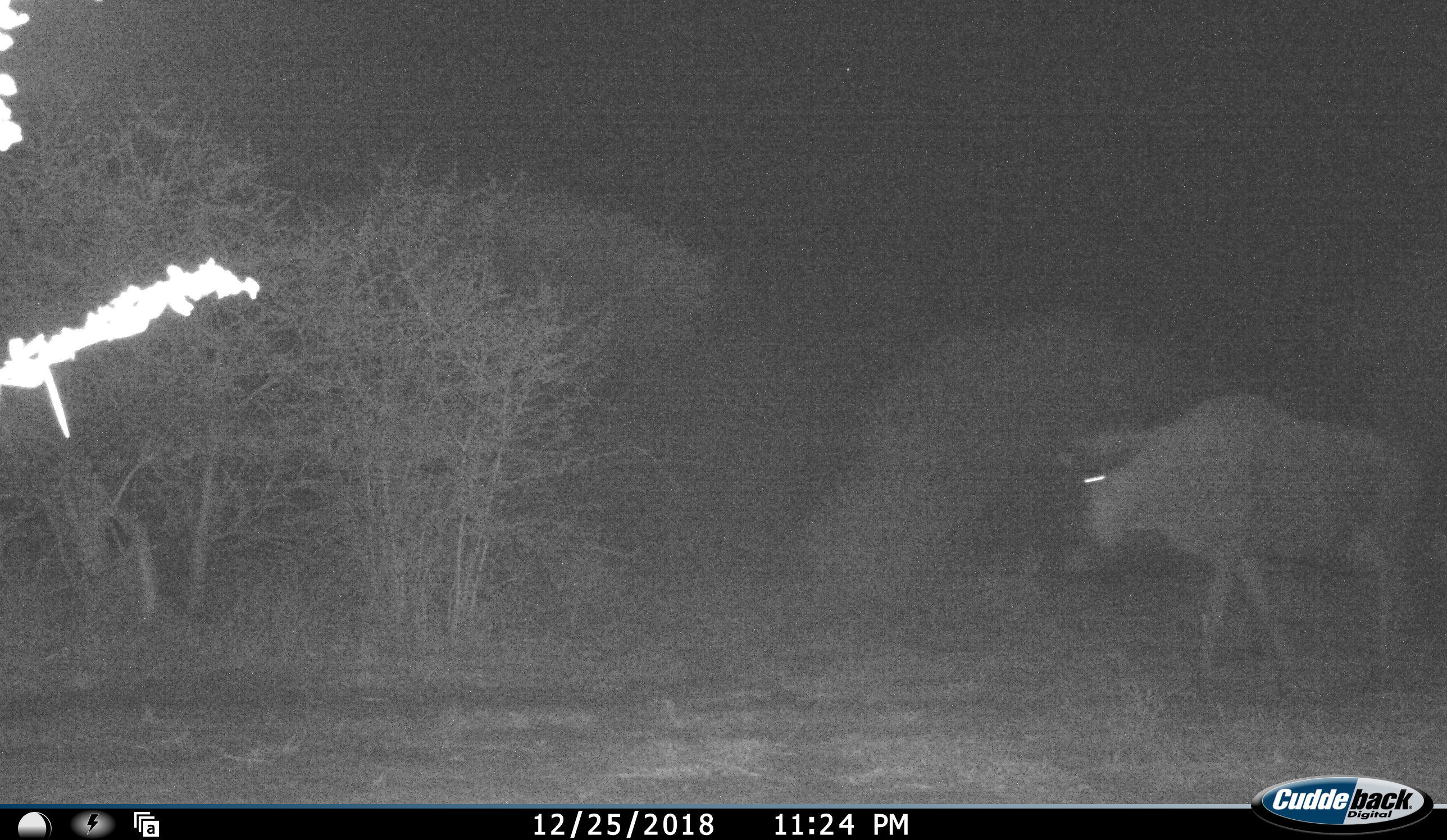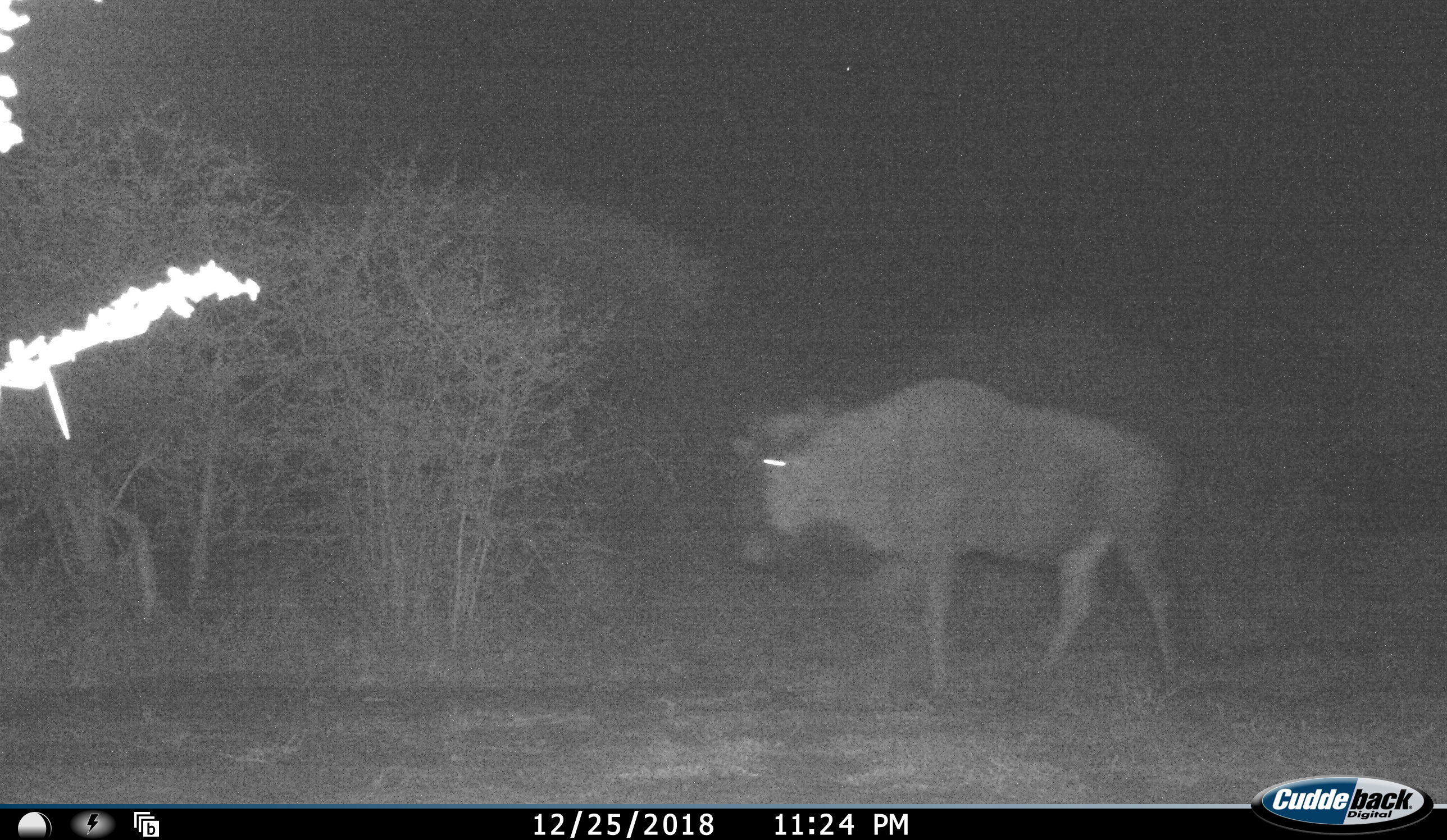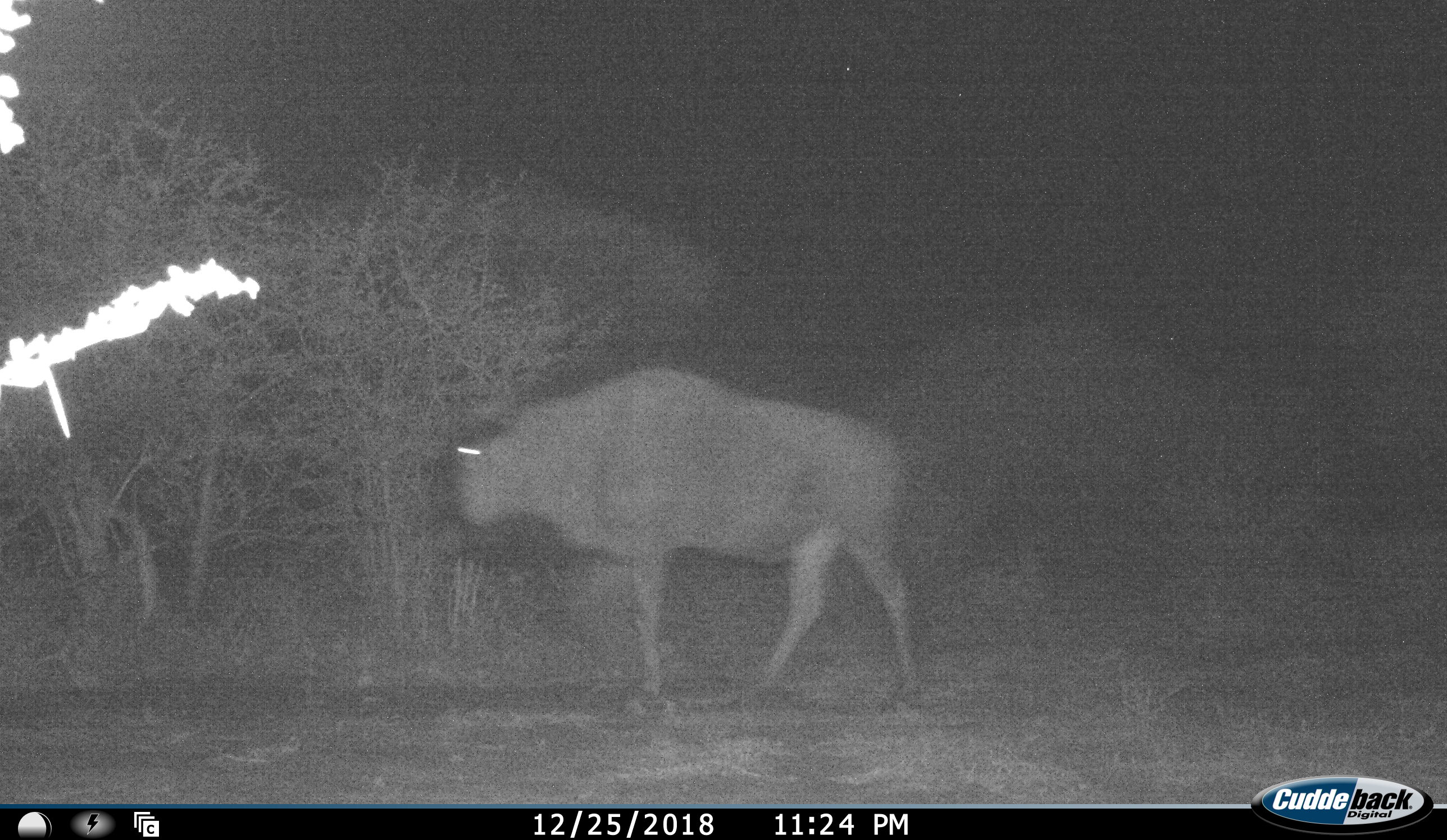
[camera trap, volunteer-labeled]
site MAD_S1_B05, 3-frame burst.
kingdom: Animalia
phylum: Chordata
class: Mammalia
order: Artiodactyla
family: Bovidae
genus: Connochaetes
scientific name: Connochaetes taurinus taurinus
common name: blue wildebeest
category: wildebeestblue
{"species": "wildebeestblue (blue wildebeest) (Connochaetes taurinus taurinus)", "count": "1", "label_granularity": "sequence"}